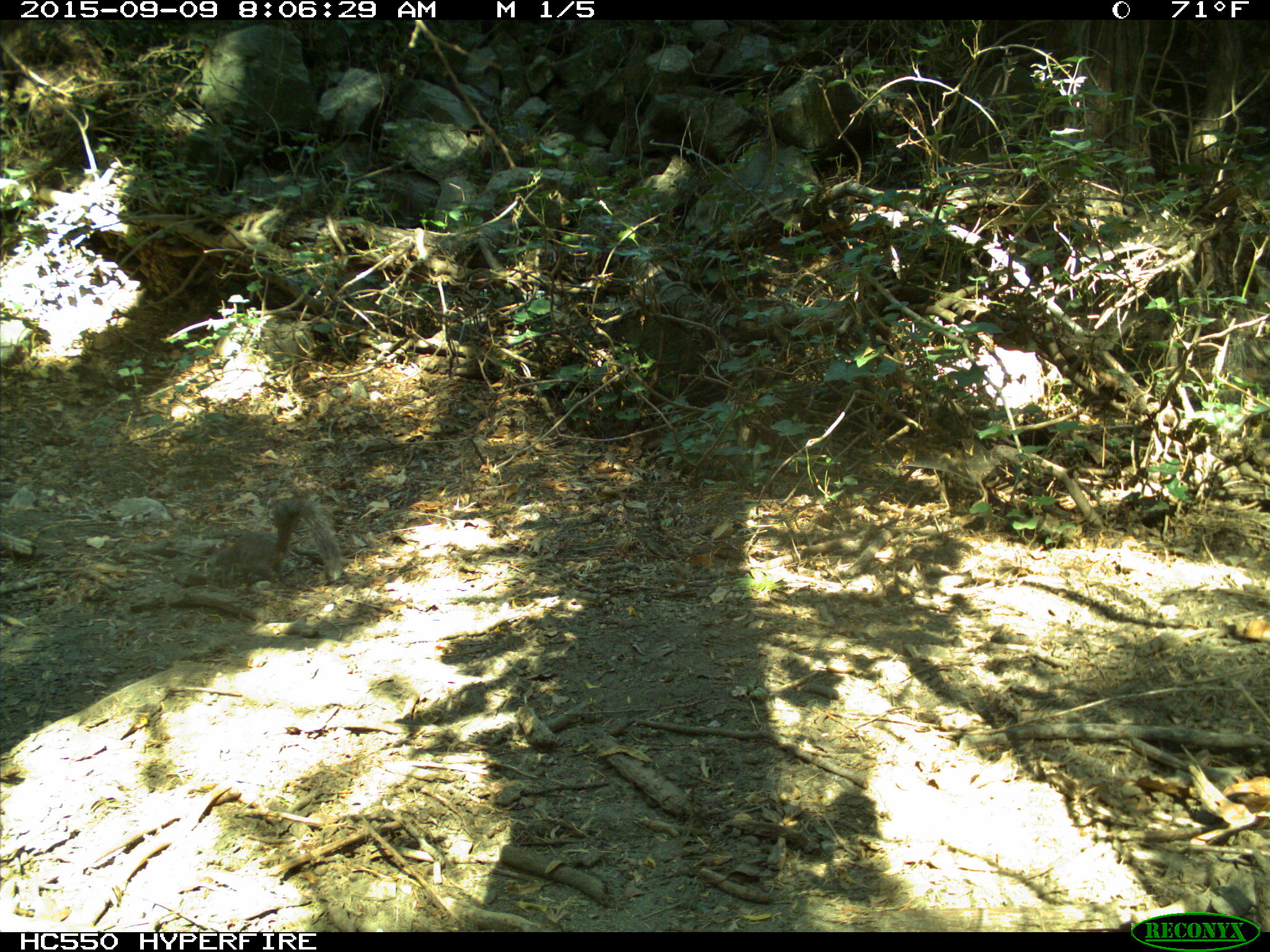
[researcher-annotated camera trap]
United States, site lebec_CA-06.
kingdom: Animalia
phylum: Chordata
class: Mammalia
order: Rodentia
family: Sciuridae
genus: Sciurus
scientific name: Sciurus carolinensis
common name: eastern gray squirrel